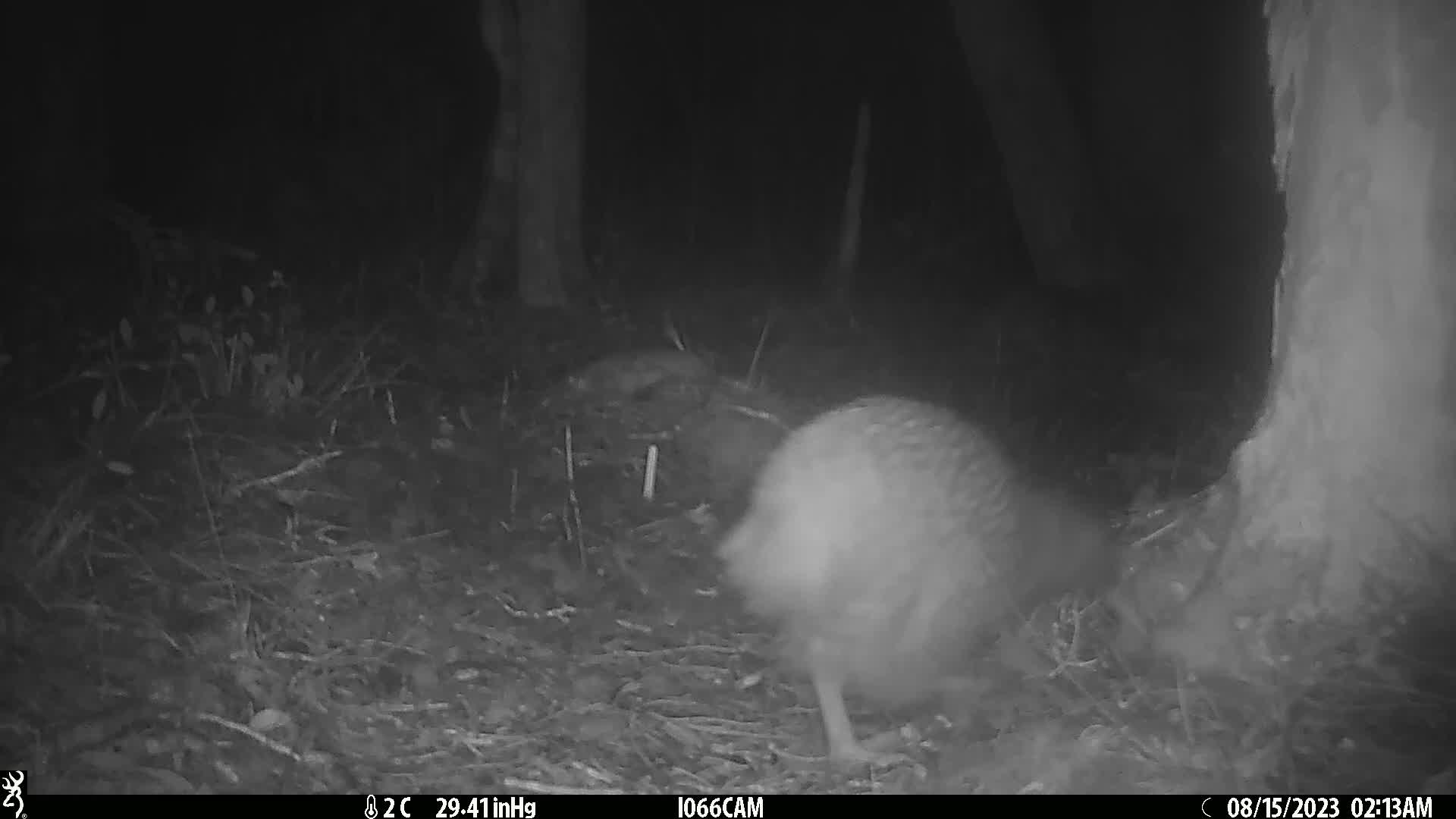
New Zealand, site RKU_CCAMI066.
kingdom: Animalia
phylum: Chordata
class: Aves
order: Apterygiformes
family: Apterygidae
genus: Apteryx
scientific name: Apteryx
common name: kiwi